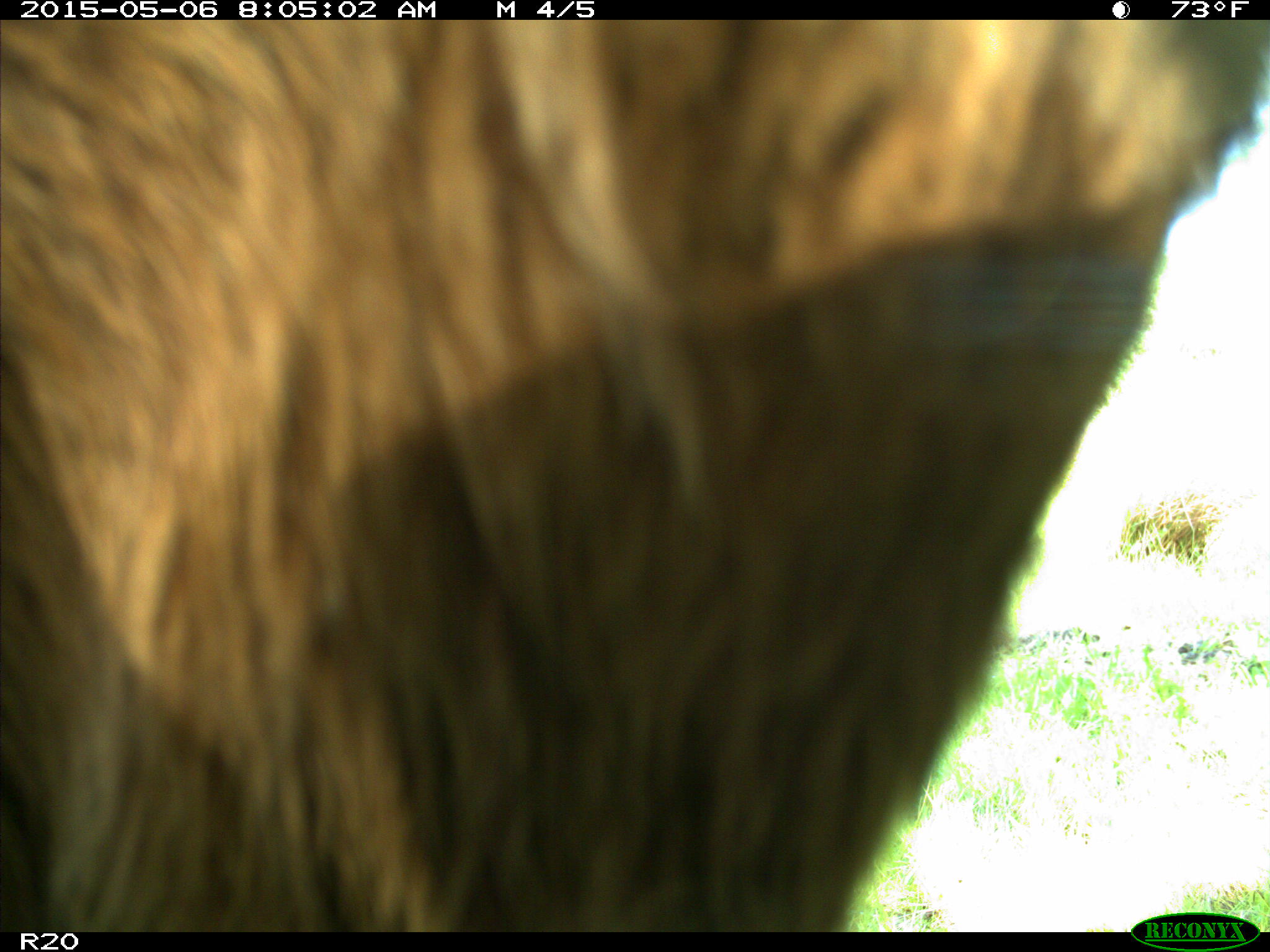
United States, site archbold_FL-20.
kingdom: Animalia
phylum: Chordata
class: Mammalia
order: Artiodactyla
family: Bovidae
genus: Bos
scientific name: Bos taurus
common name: domestic cow